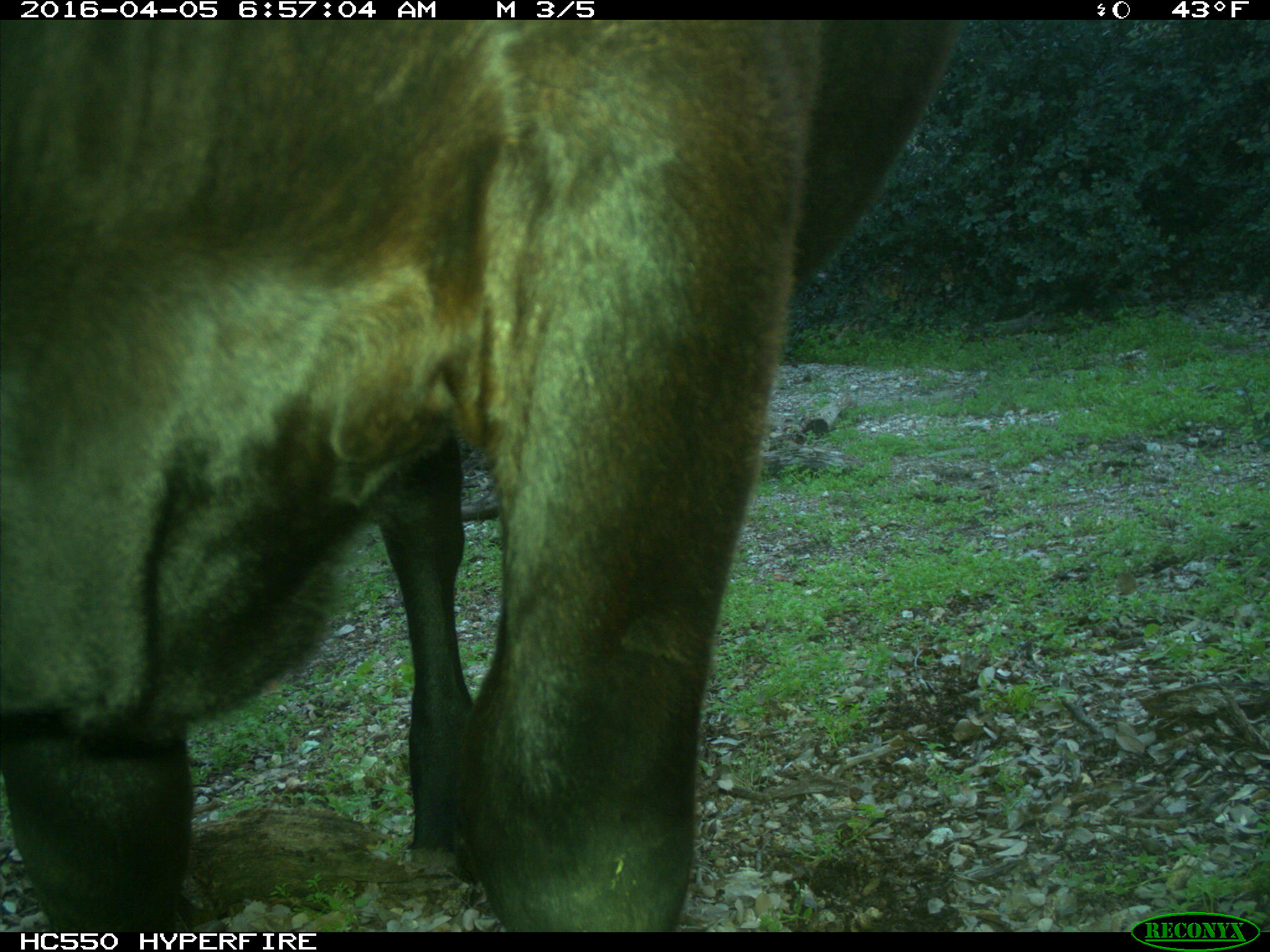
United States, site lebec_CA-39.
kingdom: Animalia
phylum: Chordata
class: Mammalia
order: Artiodactyla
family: Bovidae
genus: Bos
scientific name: Bos taurus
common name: domestic cow